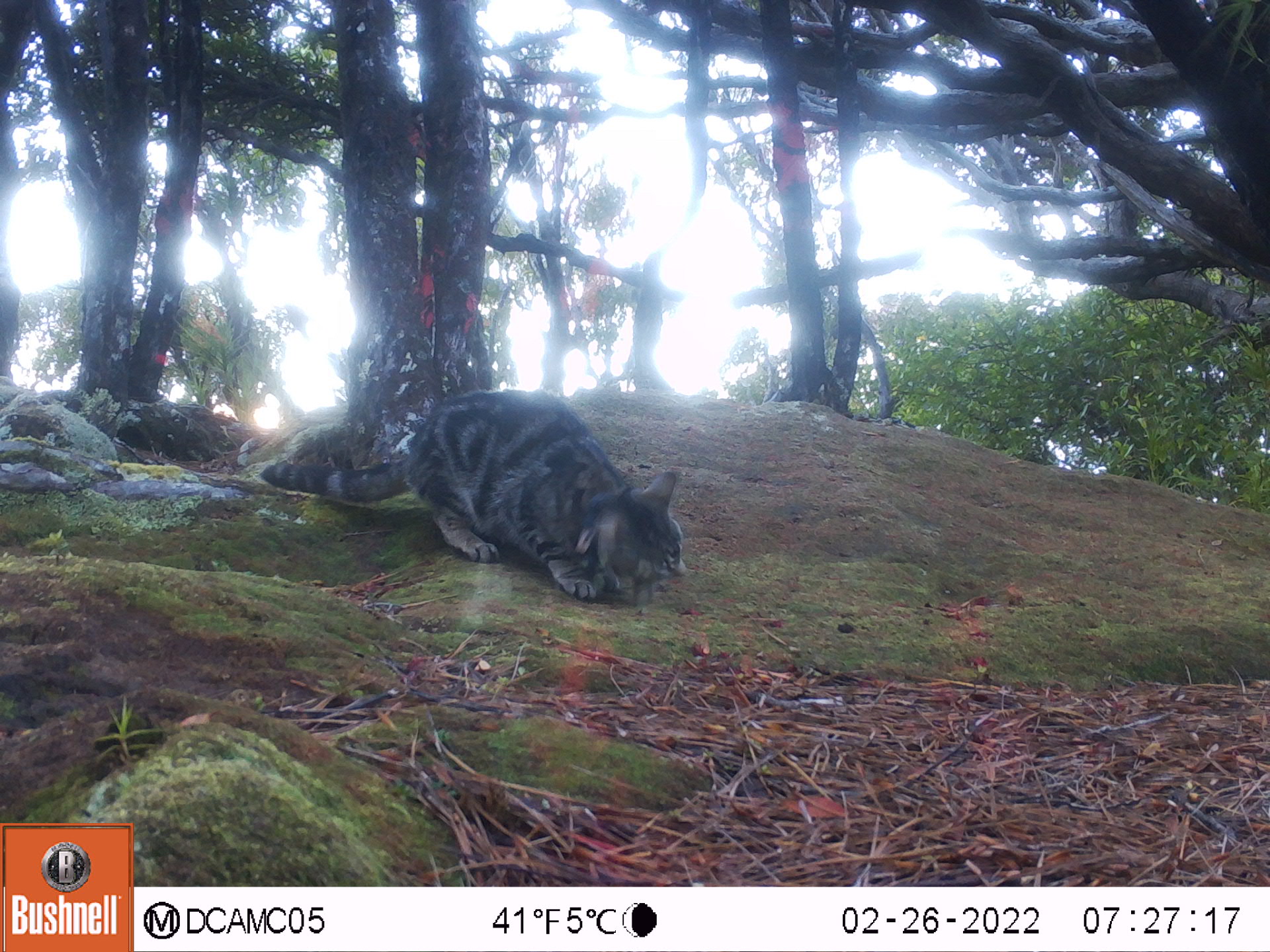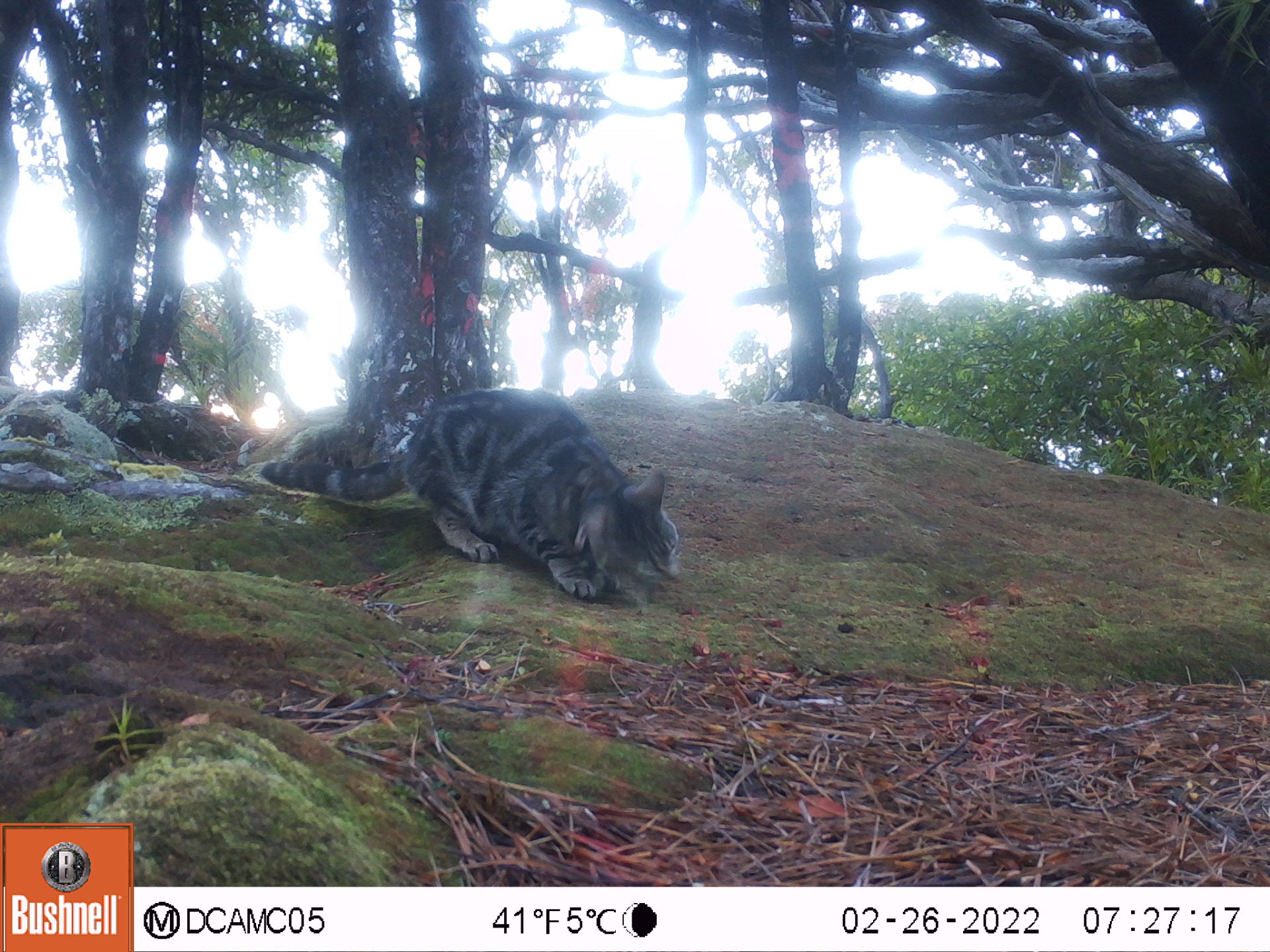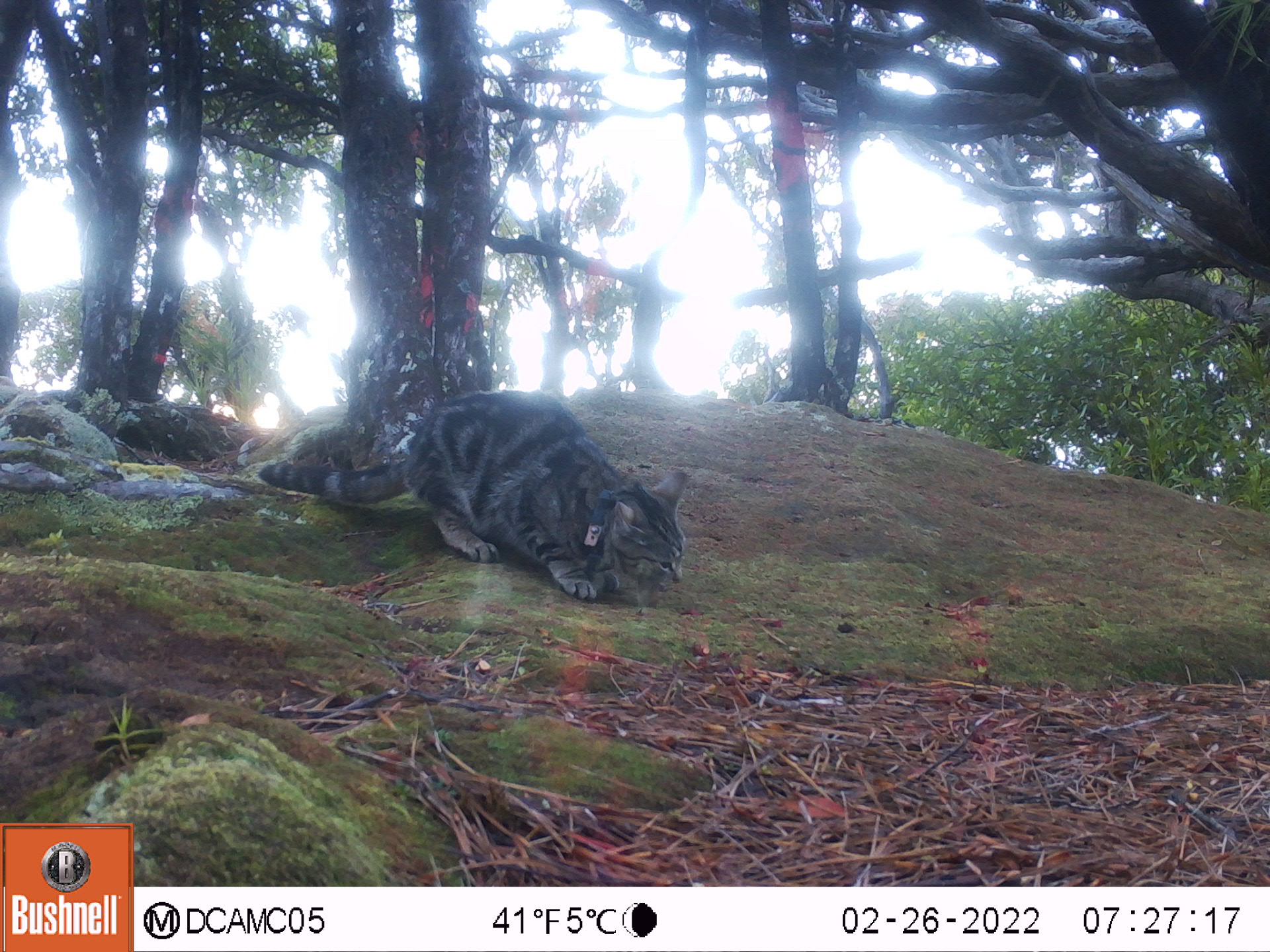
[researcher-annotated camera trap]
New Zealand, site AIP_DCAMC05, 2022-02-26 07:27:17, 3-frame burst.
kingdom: Animalia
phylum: Chordata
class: Mammalia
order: Carnivora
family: Felidae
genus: Felis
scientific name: Felis catus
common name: domestic cat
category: cat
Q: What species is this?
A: Cat (domestic cat) (Felis catus).